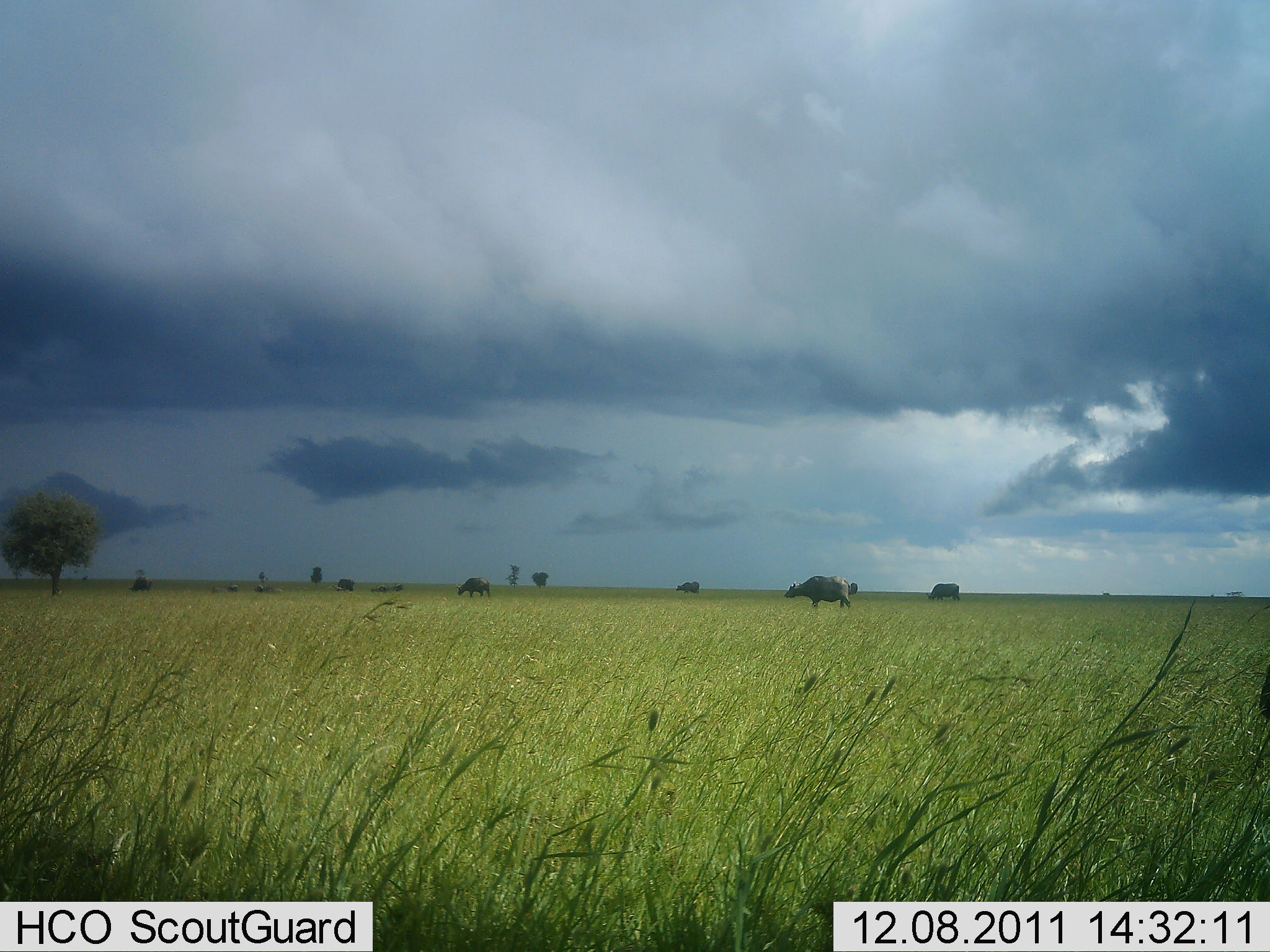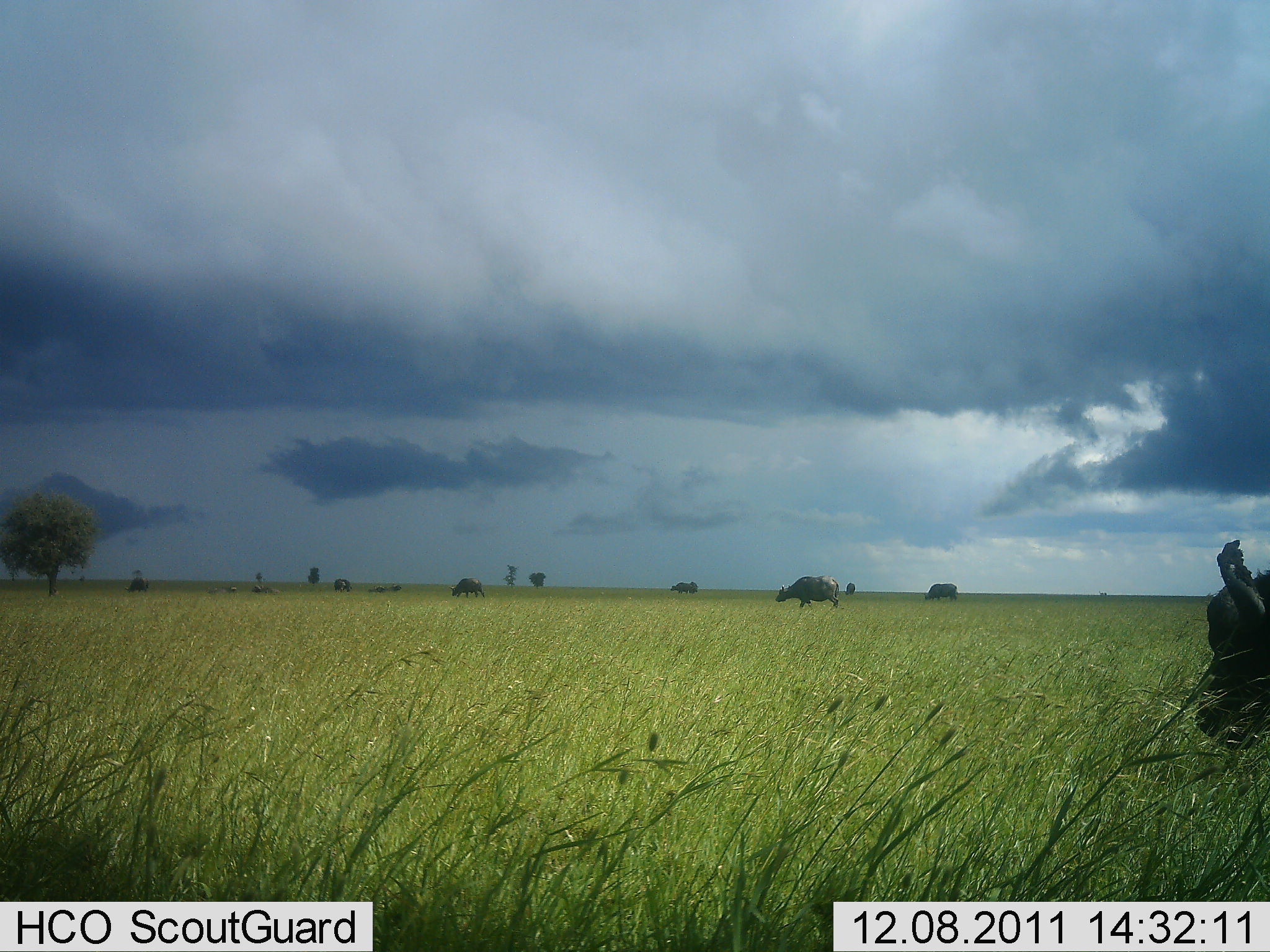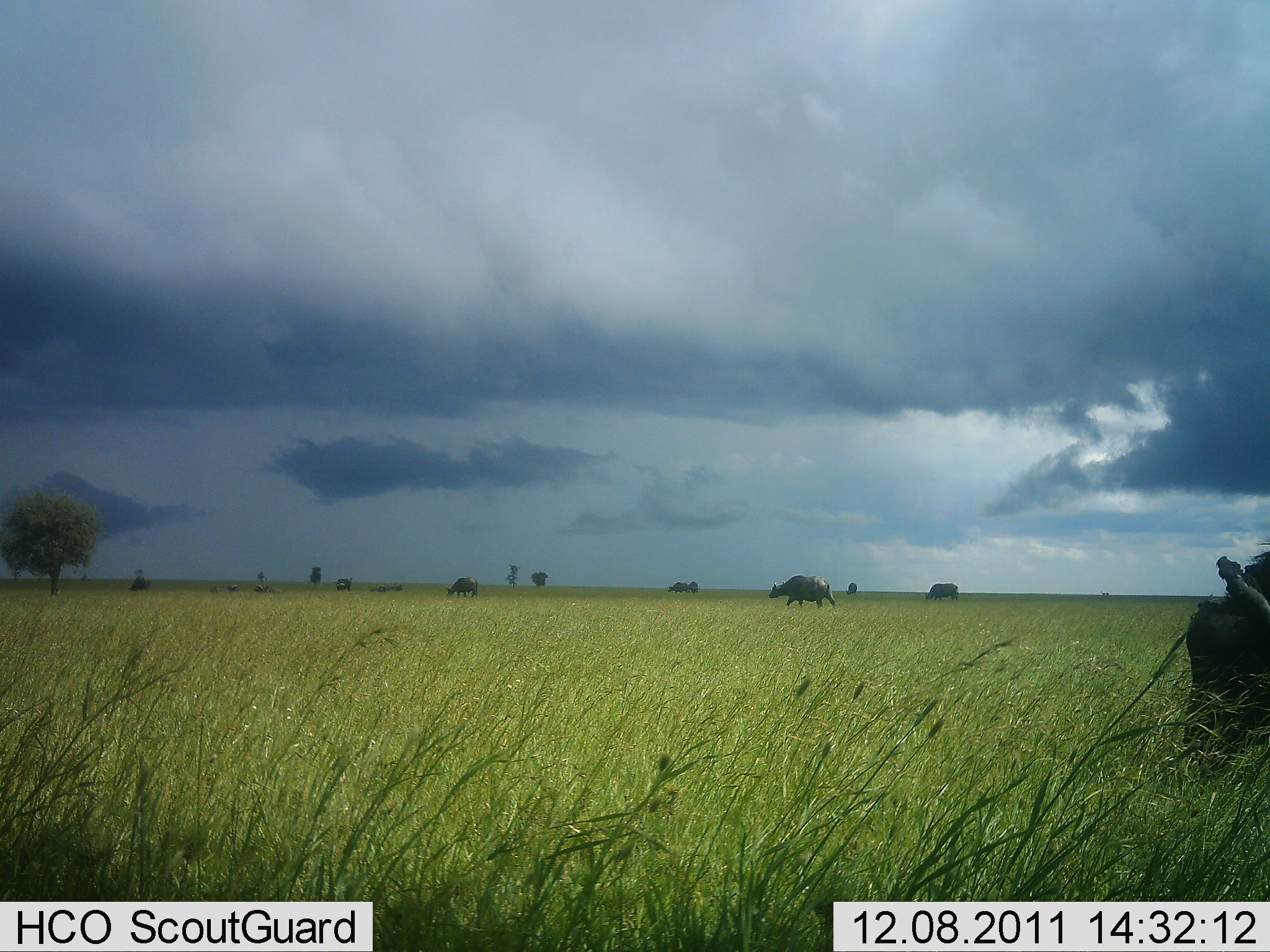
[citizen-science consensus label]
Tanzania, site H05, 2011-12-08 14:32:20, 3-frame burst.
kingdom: Animalia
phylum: Chordata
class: Mammalia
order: Artiodactyla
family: Bovidae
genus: Syncerus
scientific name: Syncerus caffer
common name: cape buffalo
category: buffalo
Buffalo (cape buffalo) (Syncerus caffer), count 8. Behavior (volunteer vote fractions): standing 20%, resting 0%, moving 90%, interacting 0%. Young present (vote fraction): 0%. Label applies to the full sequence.